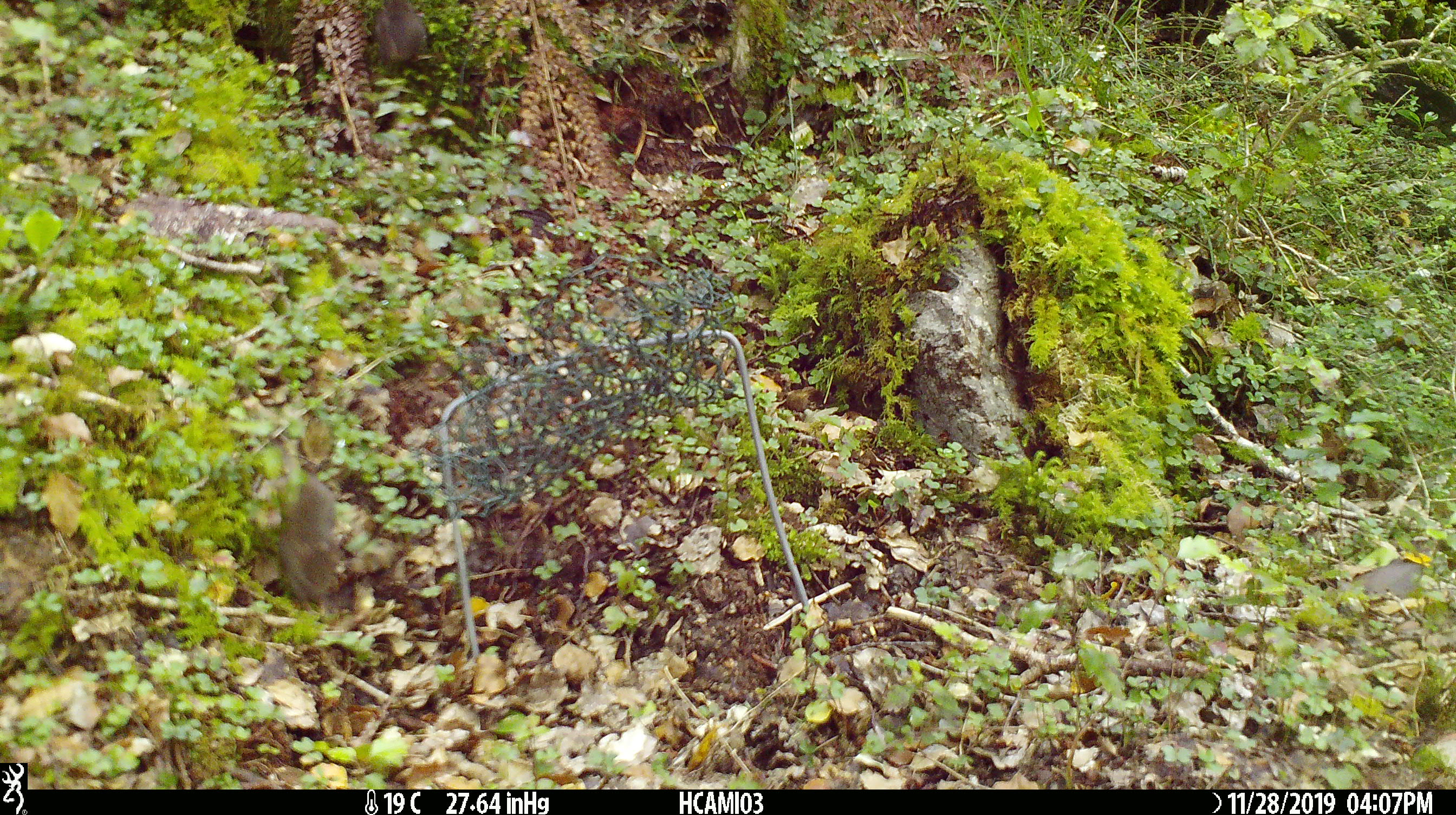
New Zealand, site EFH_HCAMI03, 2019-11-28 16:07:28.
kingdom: Animalia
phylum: Chordata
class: Mammalia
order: Rodentia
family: Muridae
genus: Mus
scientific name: Mus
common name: mouse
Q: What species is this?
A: Mouse (Mus).